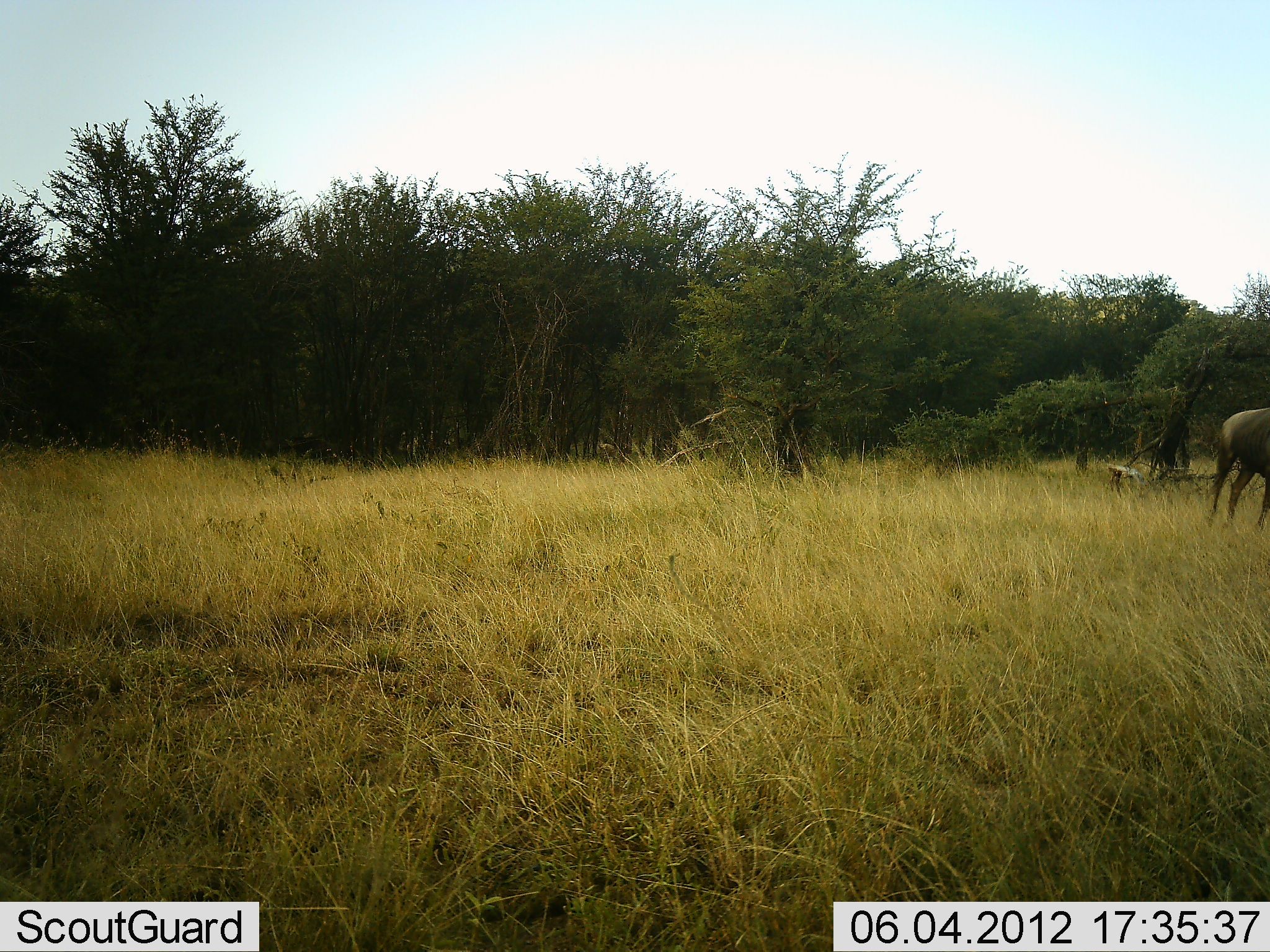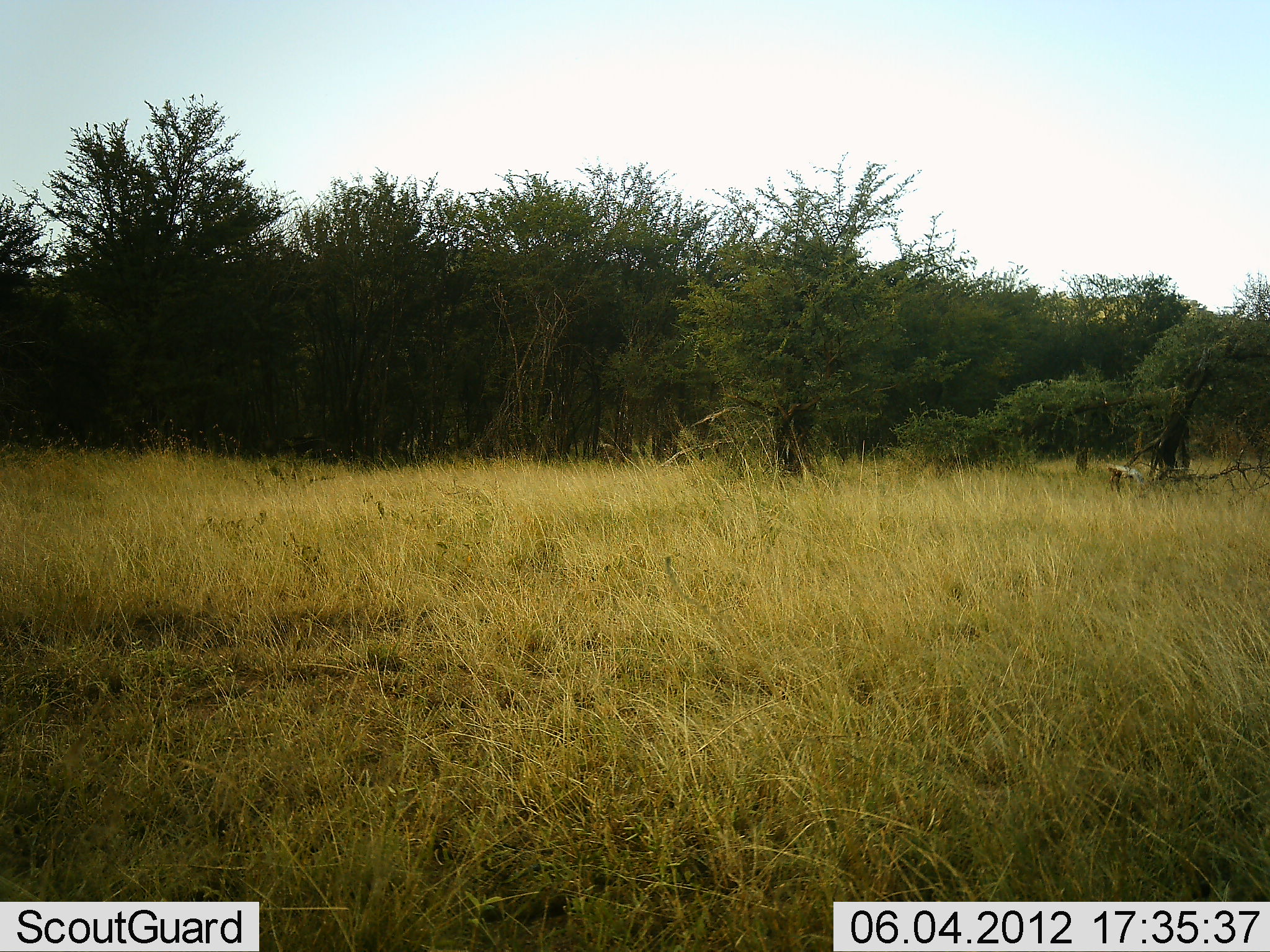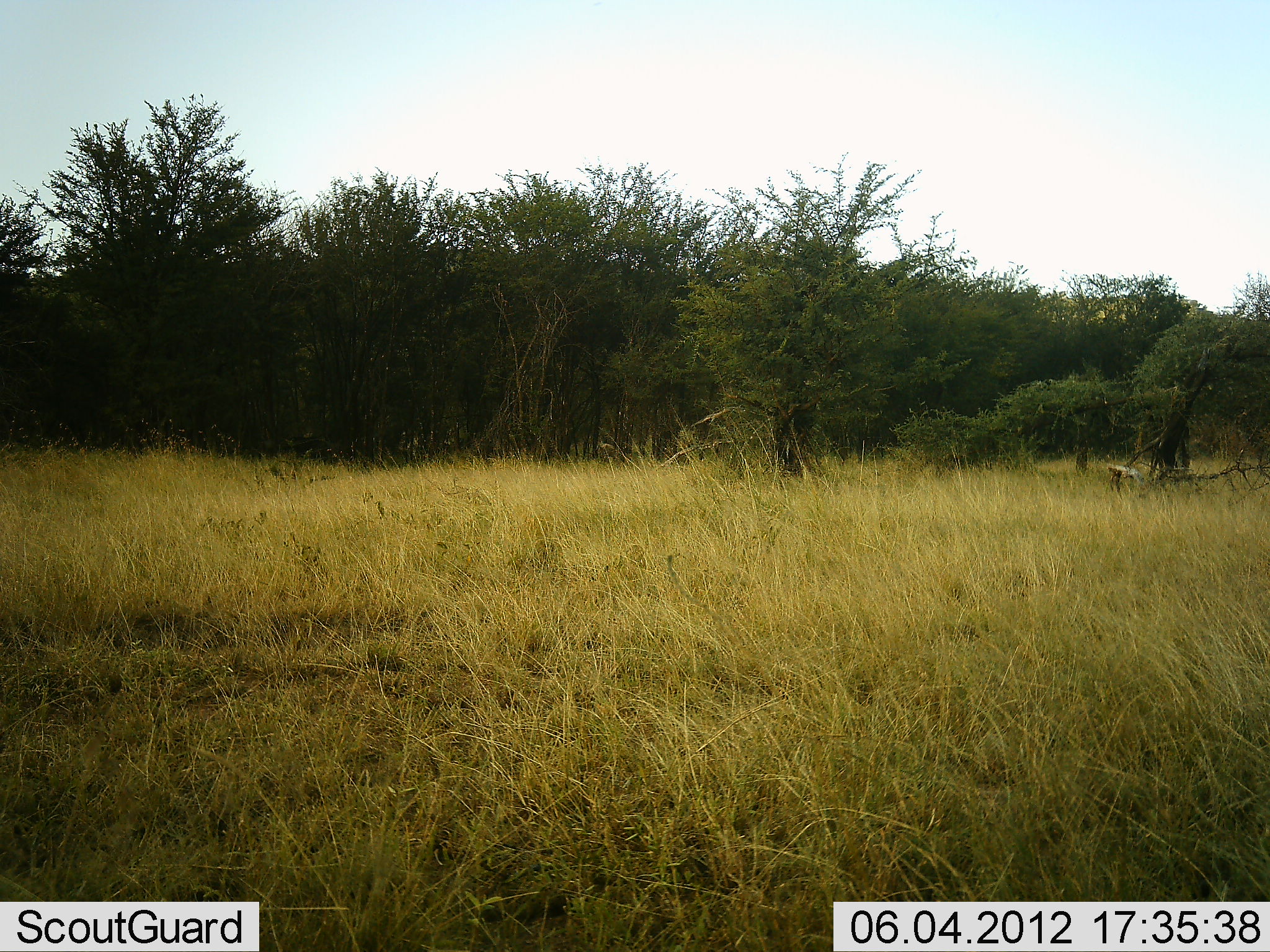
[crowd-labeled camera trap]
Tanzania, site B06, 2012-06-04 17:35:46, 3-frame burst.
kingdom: Animalia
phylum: Chordata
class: Mammalia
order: Artiodactyla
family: Bovidae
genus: Connochaetes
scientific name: Connochaetes taurinus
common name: blue wildebeest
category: wildebeest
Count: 1.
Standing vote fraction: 0%.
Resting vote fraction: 0%.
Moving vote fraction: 100%.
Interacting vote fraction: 0%.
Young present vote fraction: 0%.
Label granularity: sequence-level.